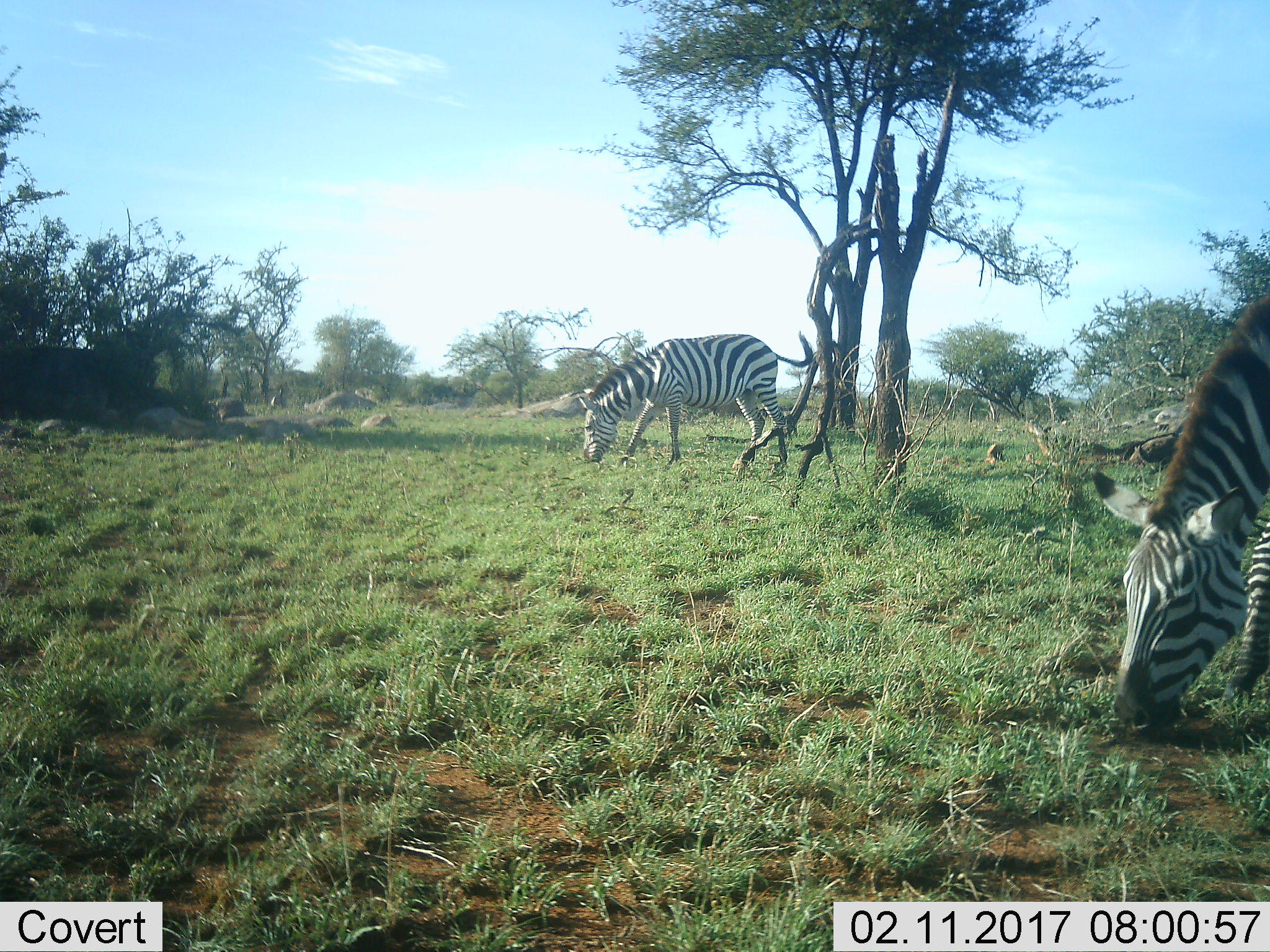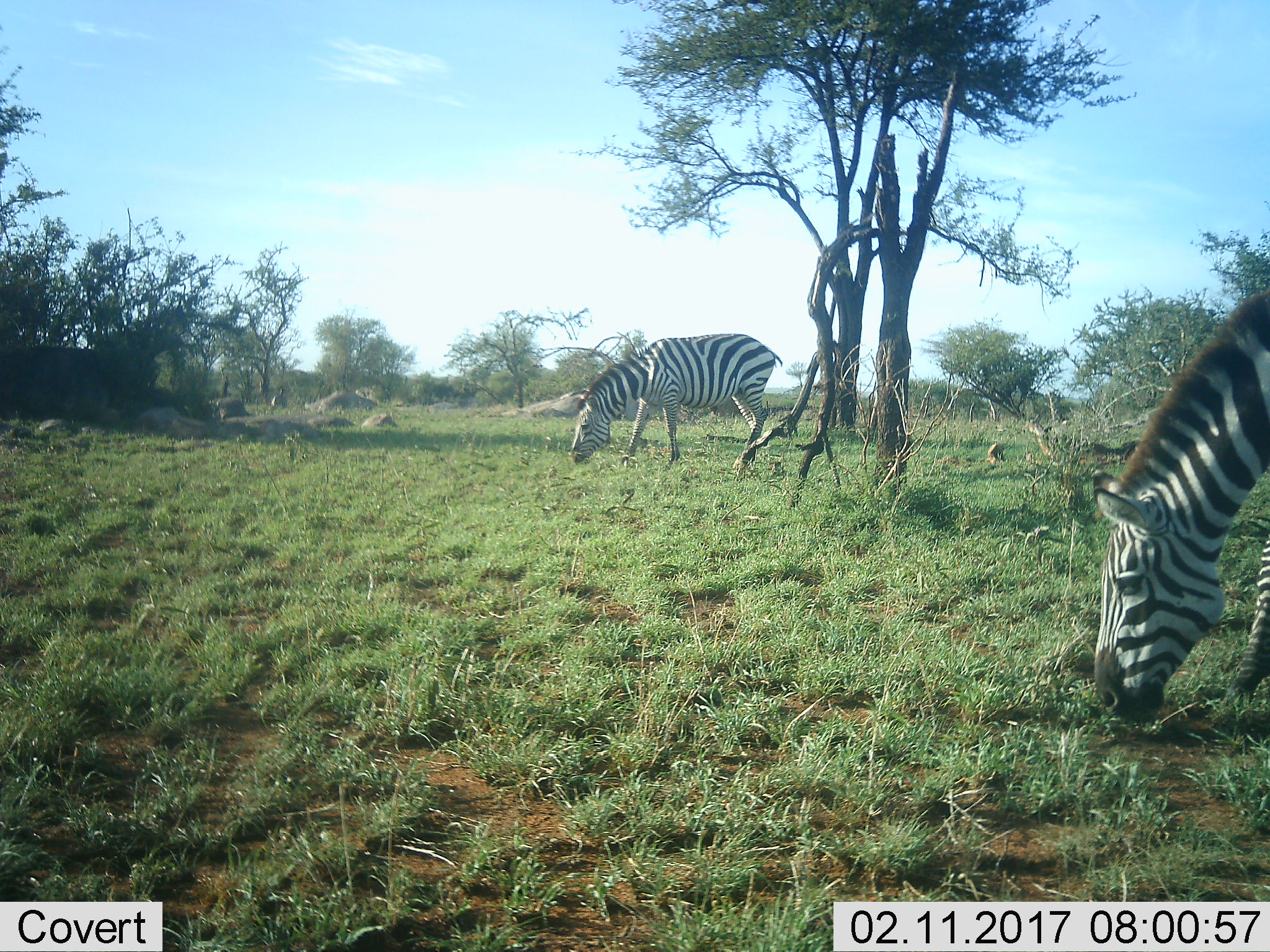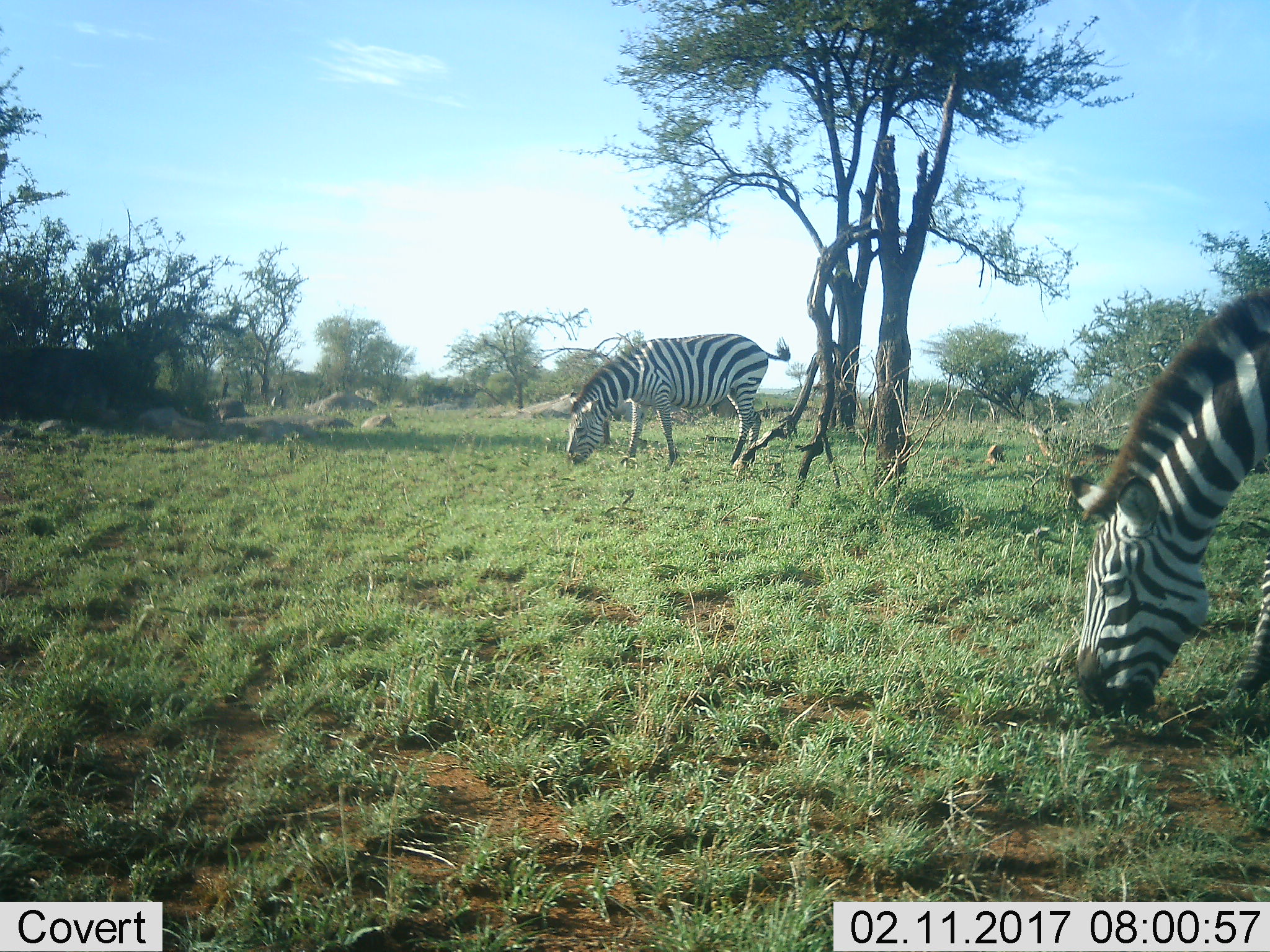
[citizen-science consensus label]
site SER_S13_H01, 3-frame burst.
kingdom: Animalia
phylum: Chordata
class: Mammalia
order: Perissodactyla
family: Equidae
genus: Equus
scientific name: Equus quagga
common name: plains zebra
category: zebraplains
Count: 2.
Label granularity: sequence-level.